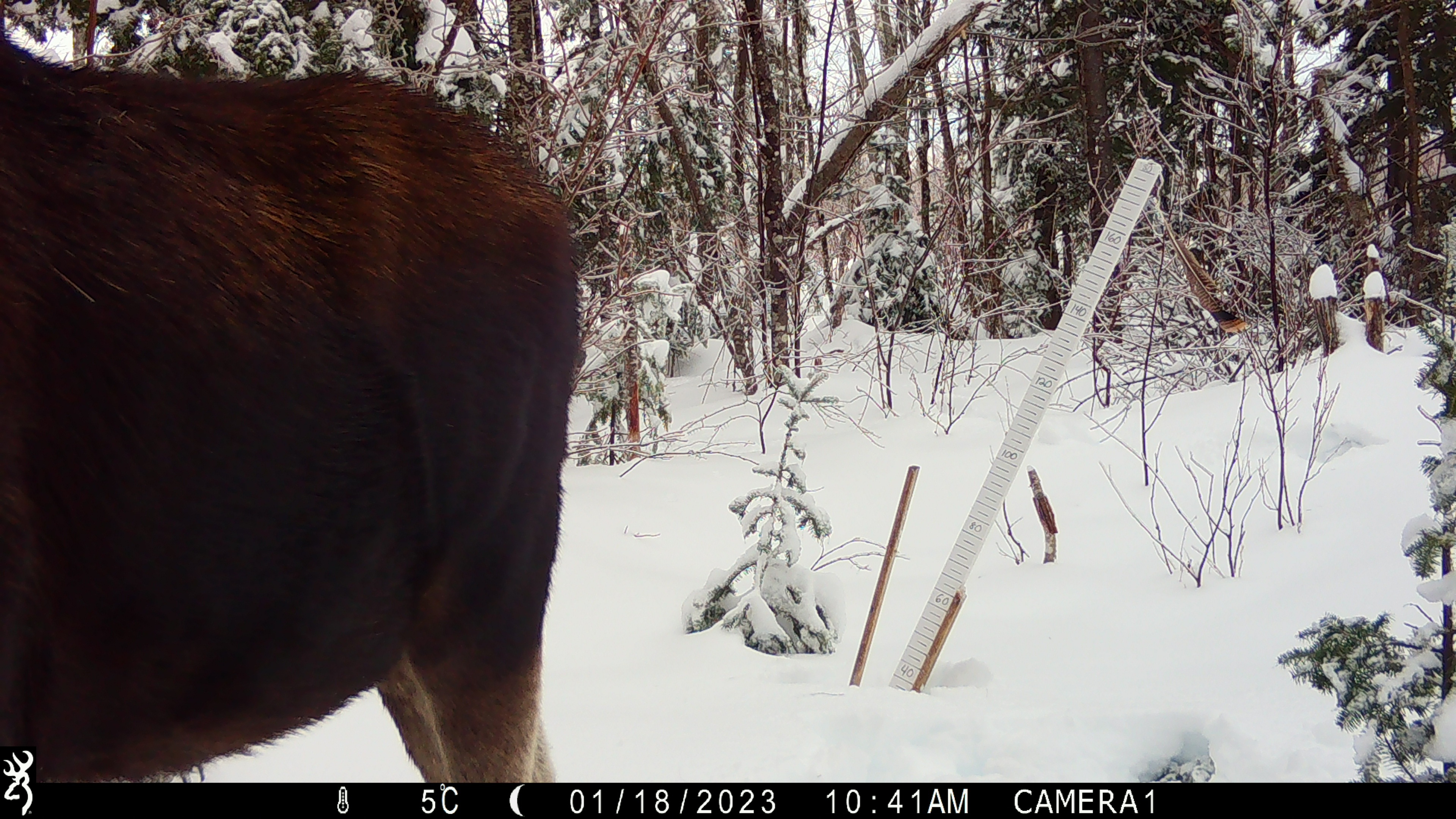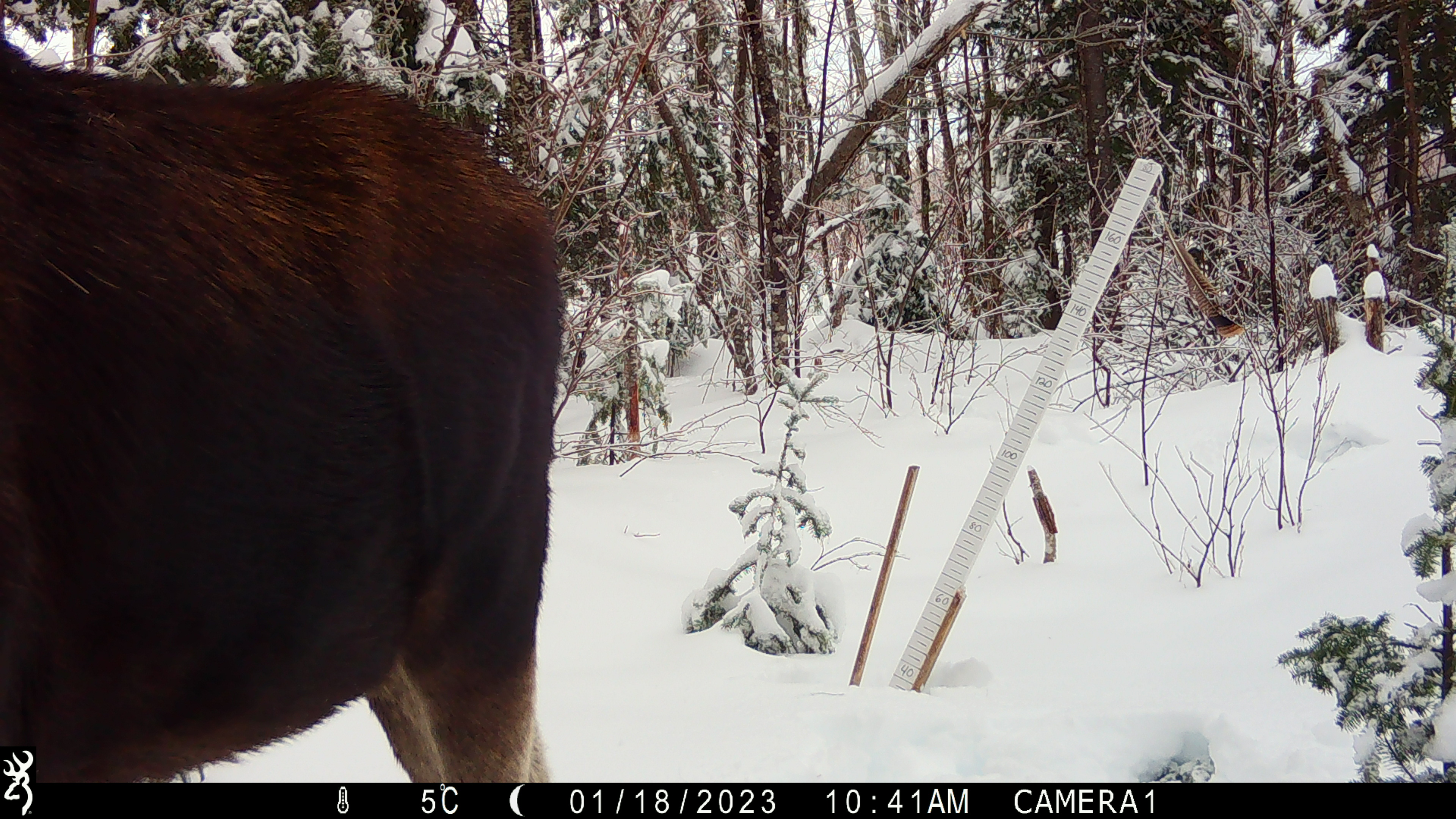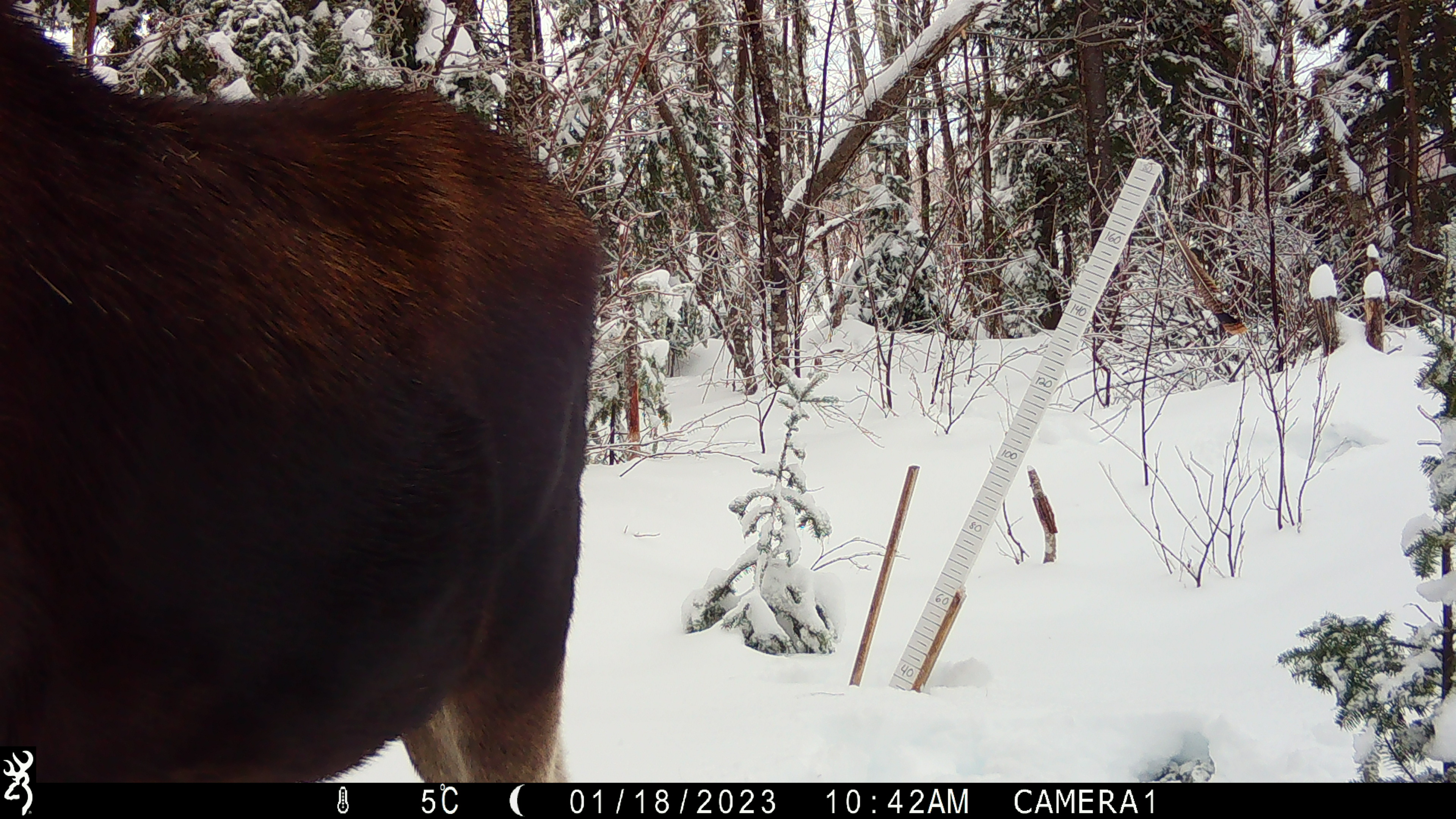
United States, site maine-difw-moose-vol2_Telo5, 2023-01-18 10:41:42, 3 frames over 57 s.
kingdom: Animalia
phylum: Chordata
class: Mammalia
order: Artiodactyla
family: Cervidae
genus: Alces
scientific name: Alces alces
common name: moose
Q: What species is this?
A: Moose (Alces alces).